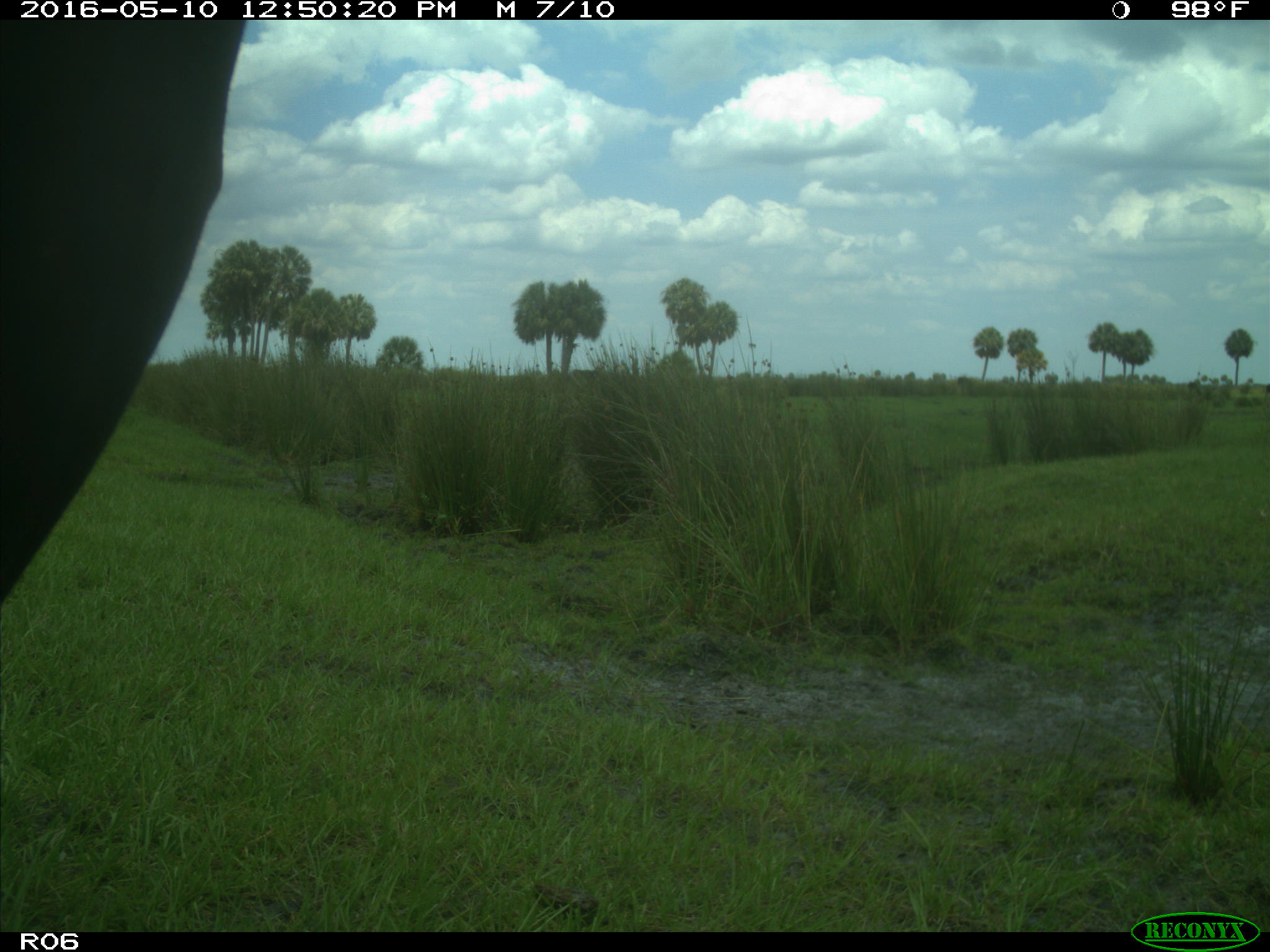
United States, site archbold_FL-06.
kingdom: Animalia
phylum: Chordata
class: Mammalia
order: Artiodactyla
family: Bovidae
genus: Bos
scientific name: Bos taurus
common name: domestic cow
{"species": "Bos taurus (domestic cow)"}